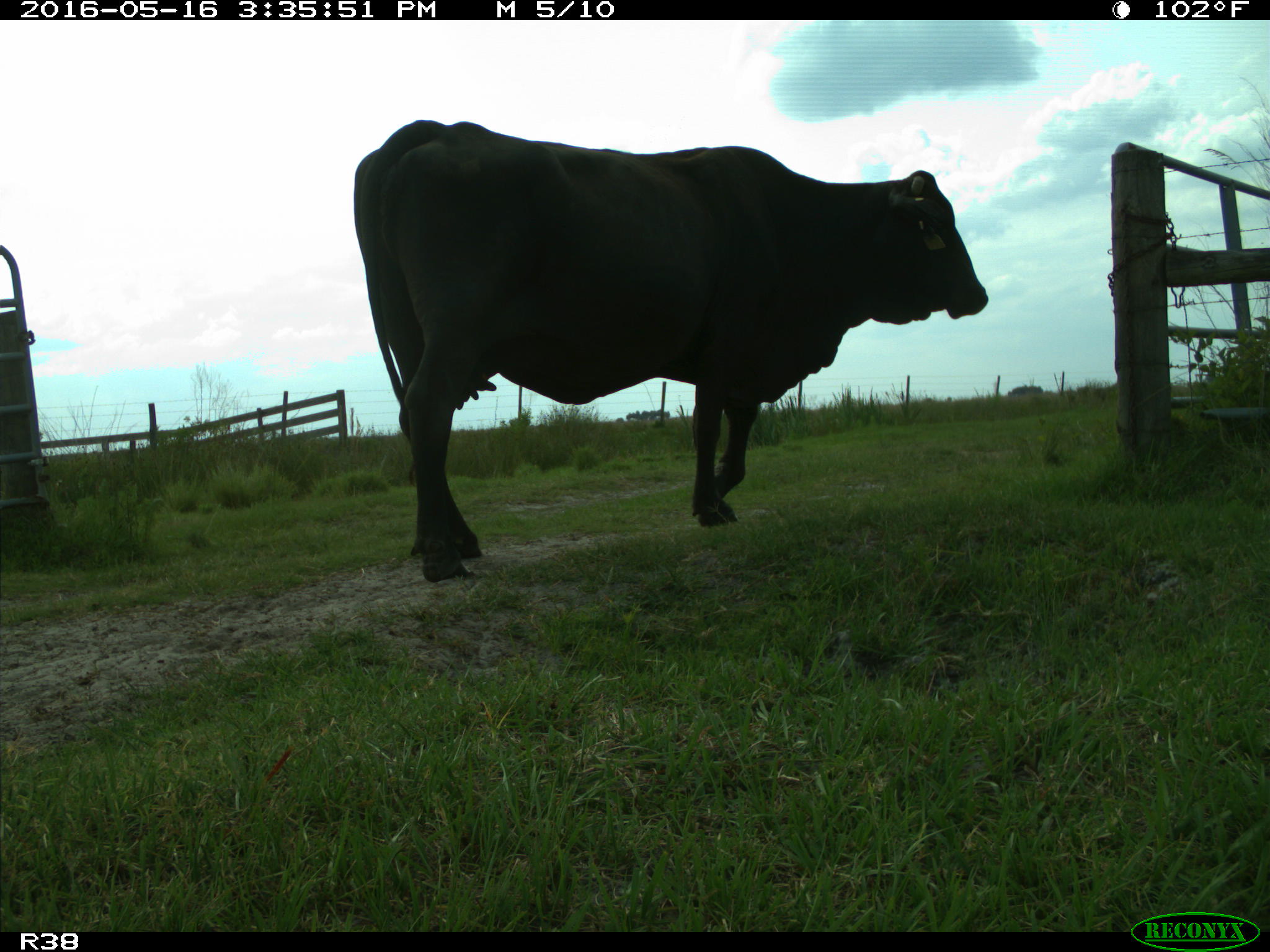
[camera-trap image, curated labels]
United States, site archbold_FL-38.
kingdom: Animalia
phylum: Chordata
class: Mammalia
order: Artiodactyla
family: Bovidae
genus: Bos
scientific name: Bos taurus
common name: domestic cow